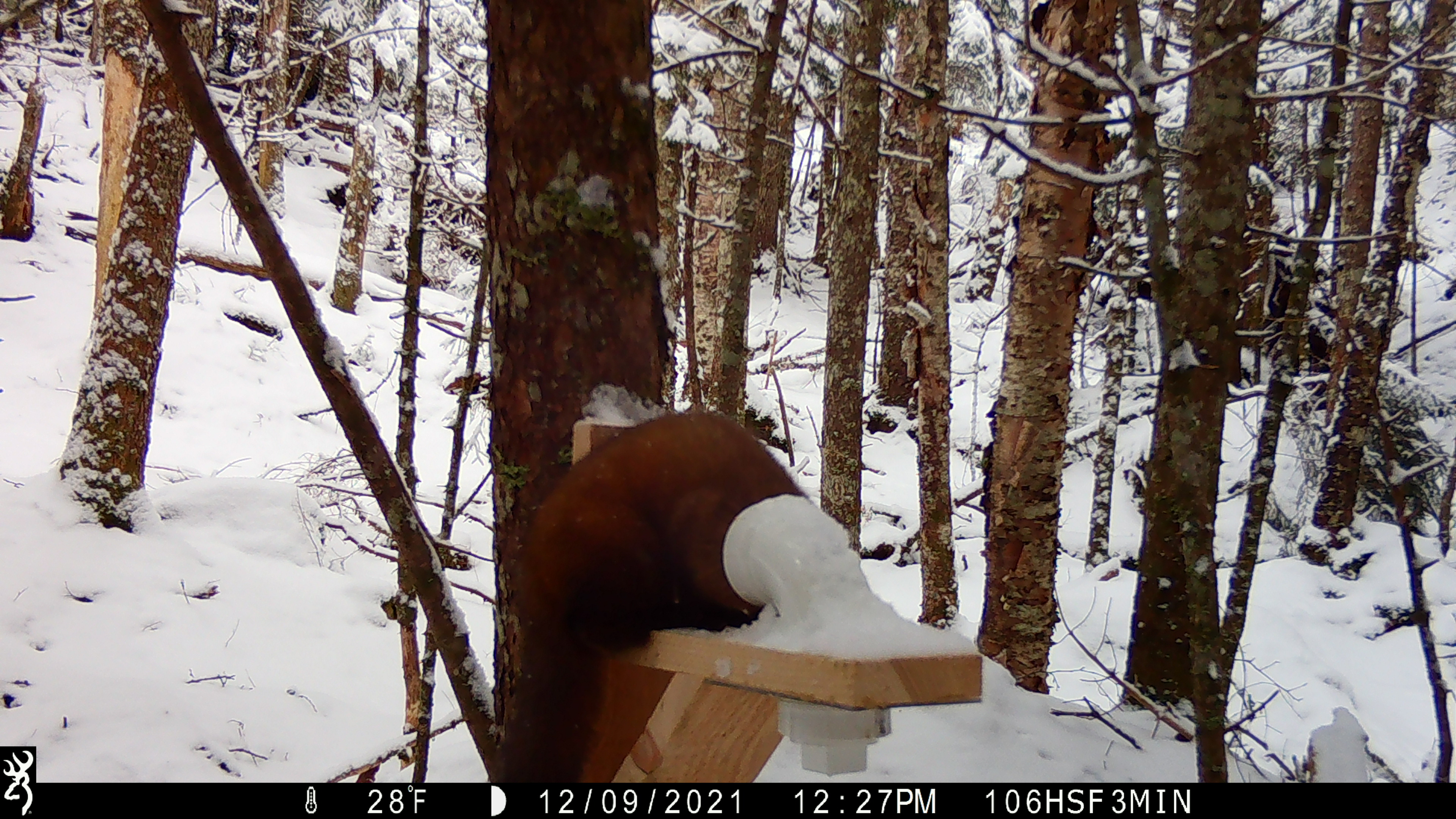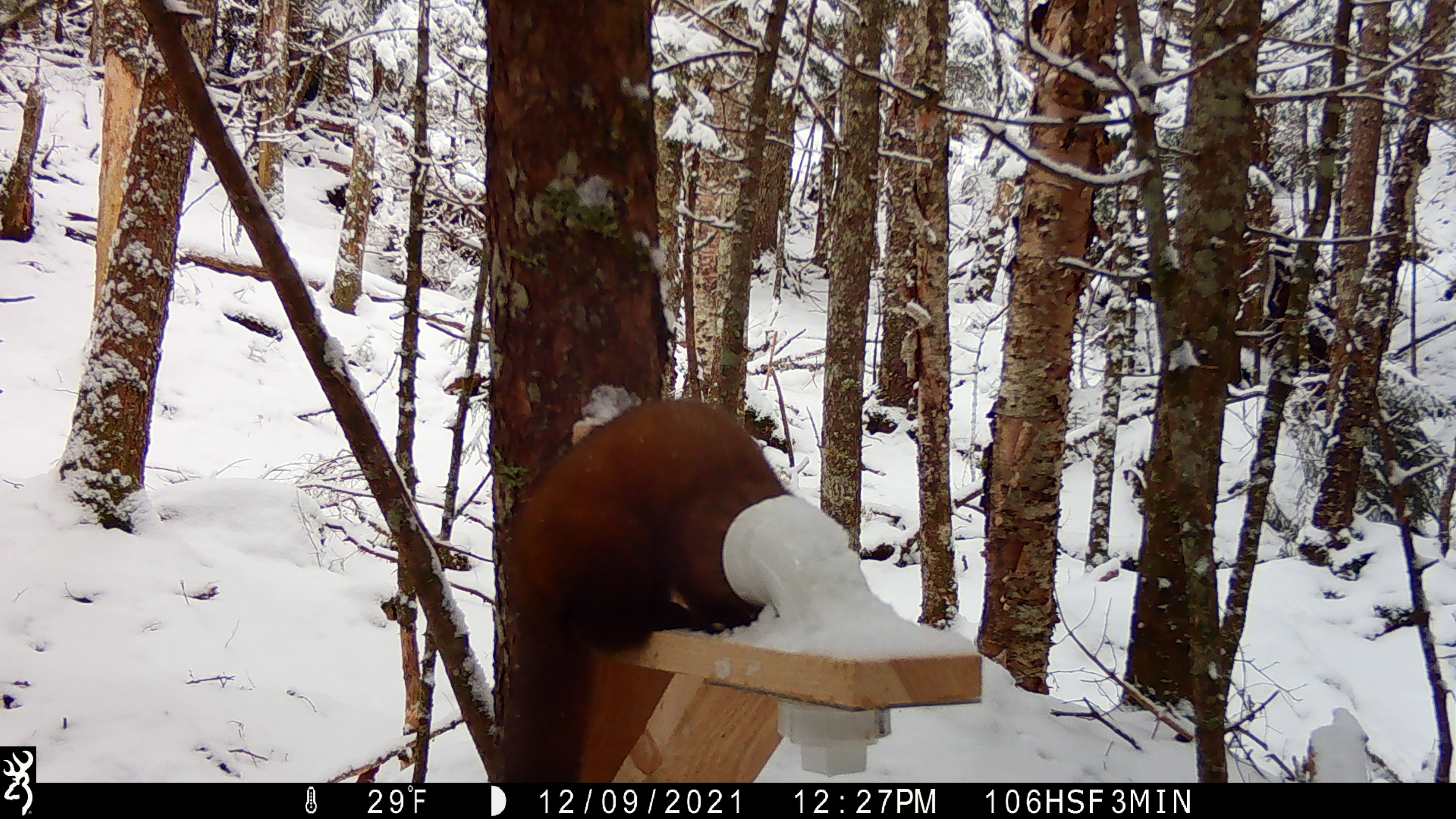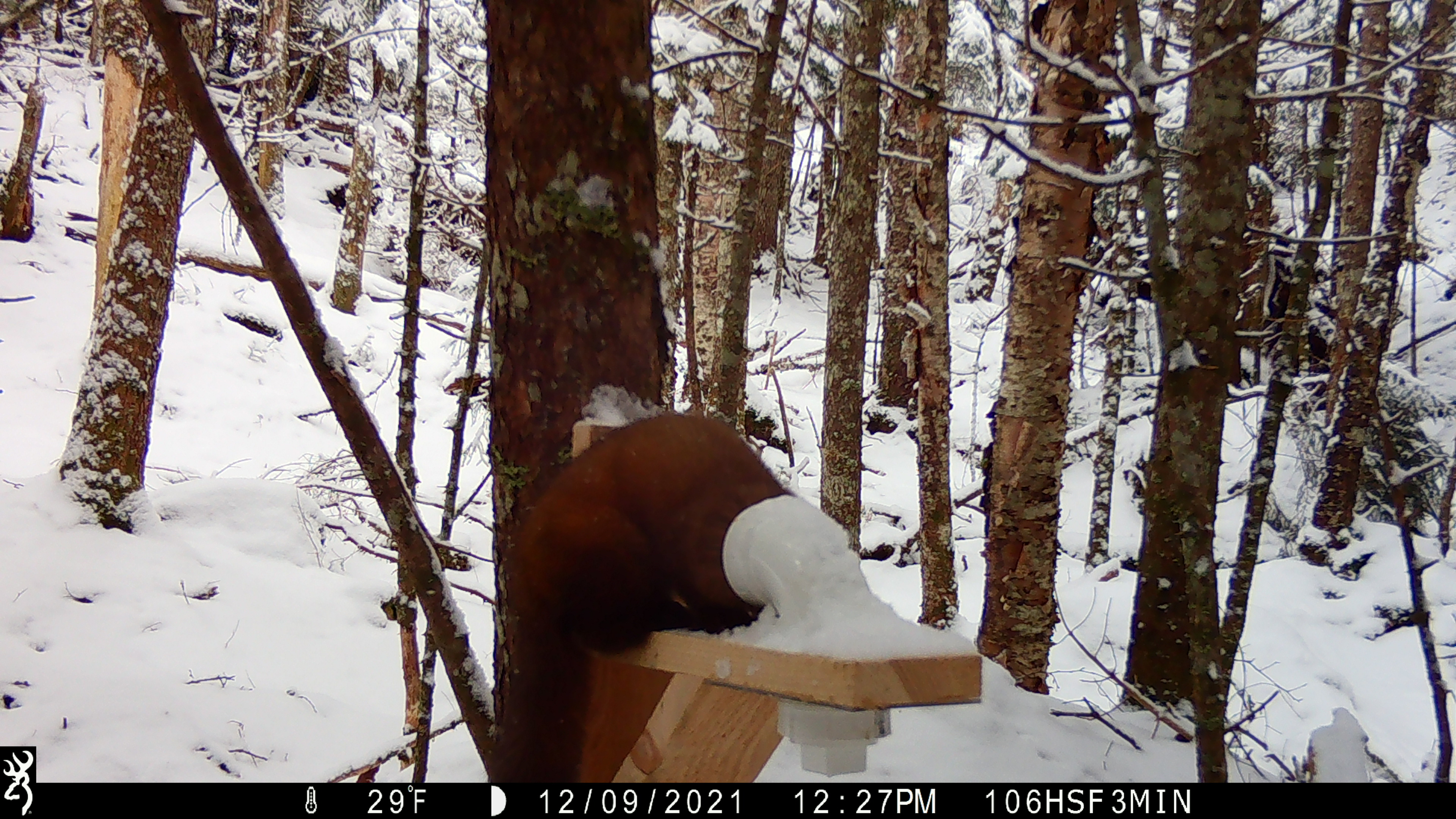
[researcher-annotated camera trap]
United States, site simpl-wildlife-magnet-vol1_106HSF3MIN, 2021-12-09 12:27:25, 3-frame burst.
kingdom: Animalia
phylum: Chordata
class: Mammalia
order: Carnivora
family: Mustelidae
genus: Martes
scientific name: Martes americana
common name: american marten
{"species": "american marten (Martes americana)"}